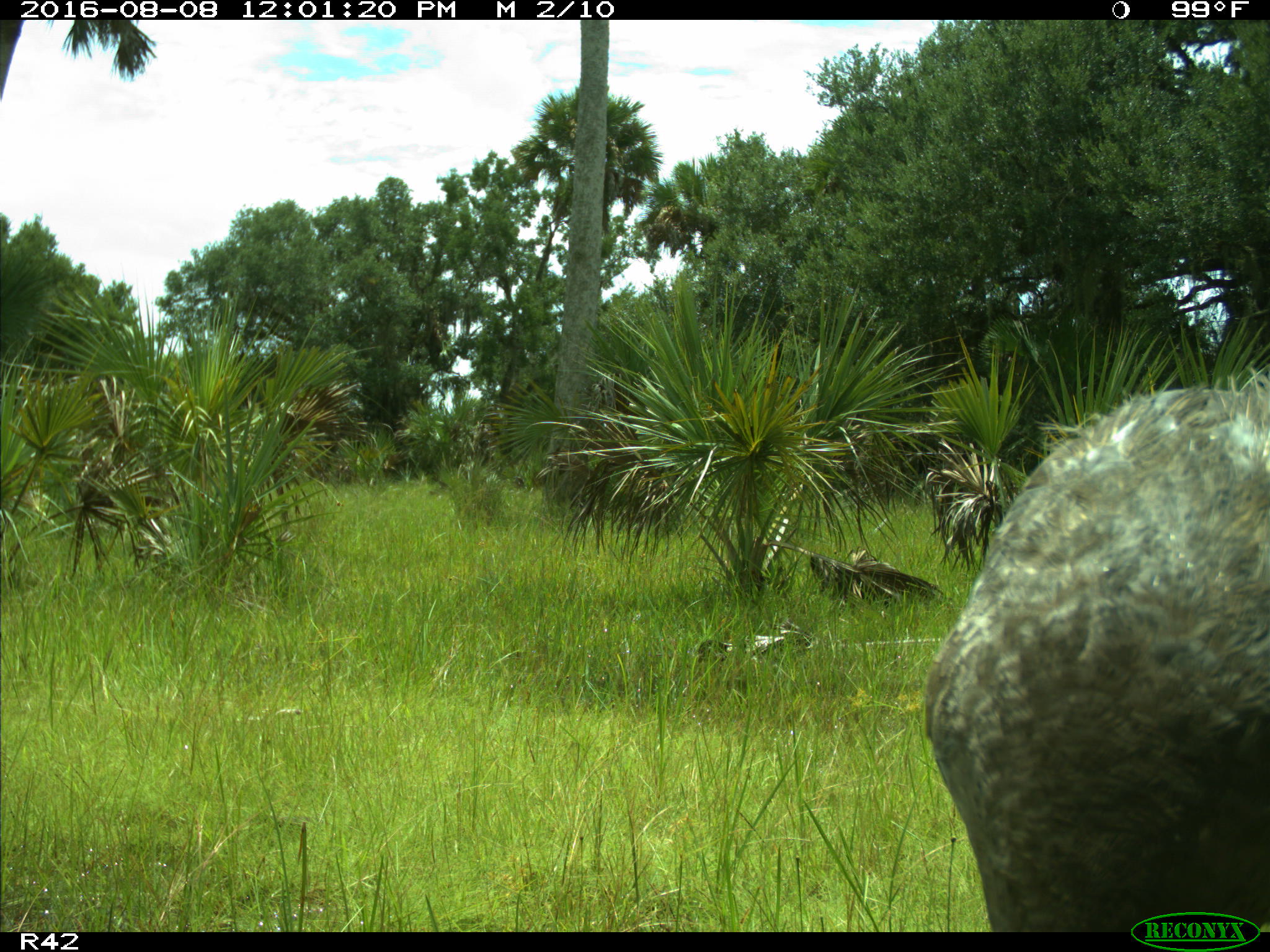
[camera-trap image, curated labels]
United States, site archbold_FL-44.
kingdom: Animalia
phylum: Chordata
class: Aves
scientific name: Aves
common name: birds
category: unidentified bird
Unidentified bird (birds) (Aves).